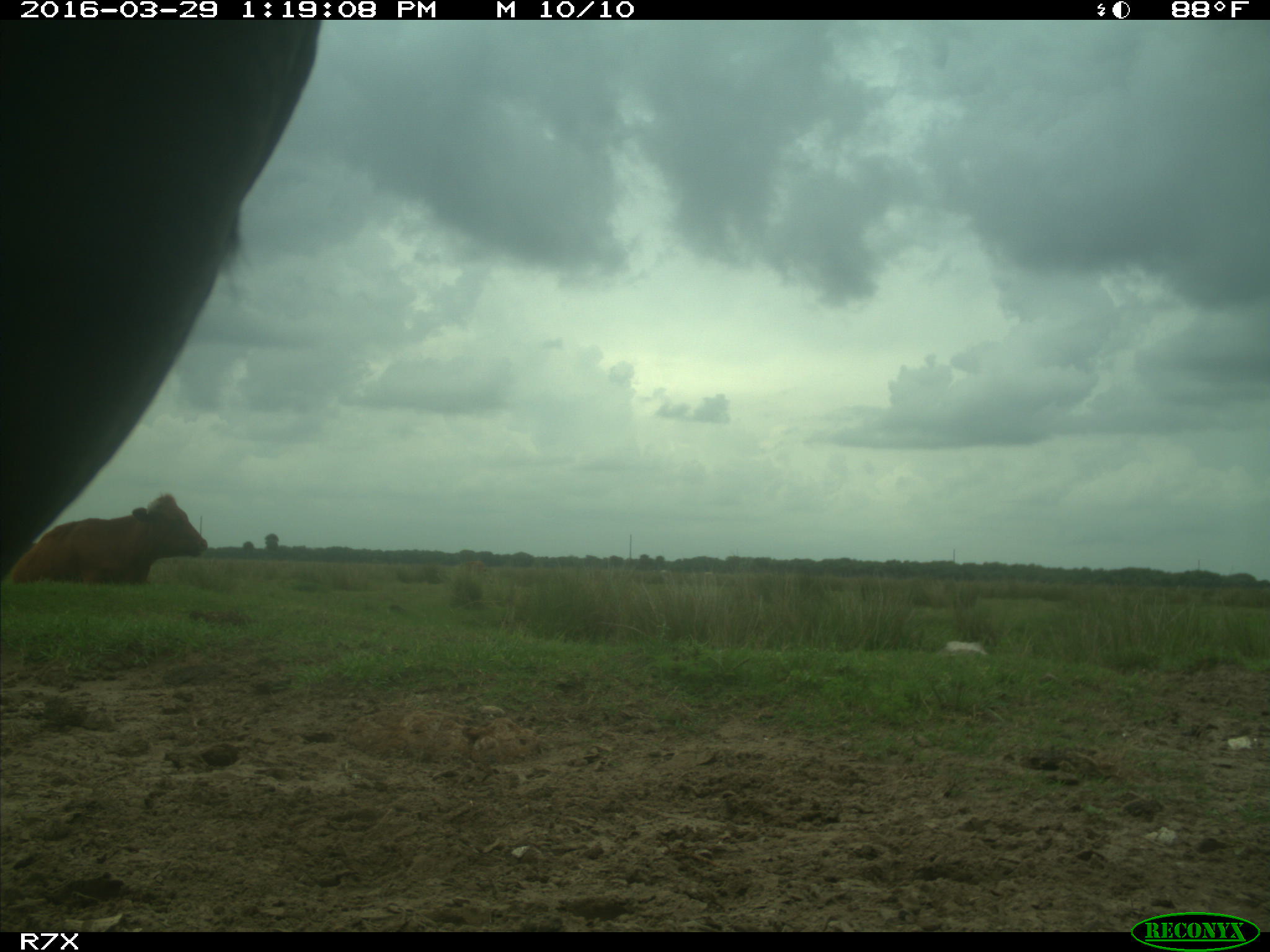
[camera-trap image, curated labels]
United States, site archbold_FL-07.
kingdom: Animalia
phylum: Chordata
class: Mammalia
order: Artiodactyla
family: Bovidae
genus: Bos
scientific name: Bos taurus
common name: domestic cow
Bos taurus (domestic cow).